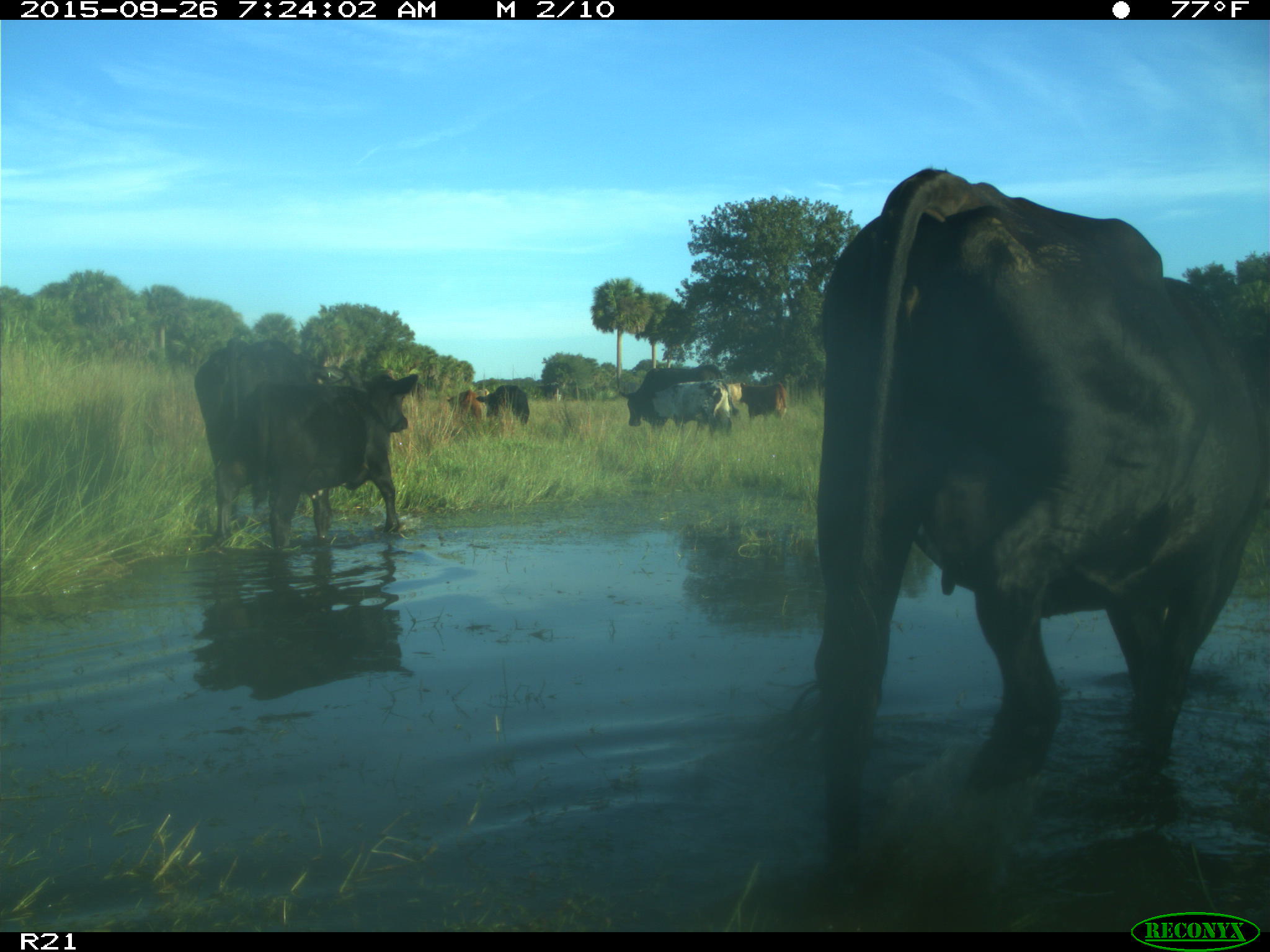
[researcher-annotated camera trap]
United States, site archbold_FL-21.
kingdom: Animalia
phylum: Chordata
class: Mammalia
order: Artiodactyla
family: Bovidae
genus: Bos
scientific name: Bos taurus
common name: domestic cow